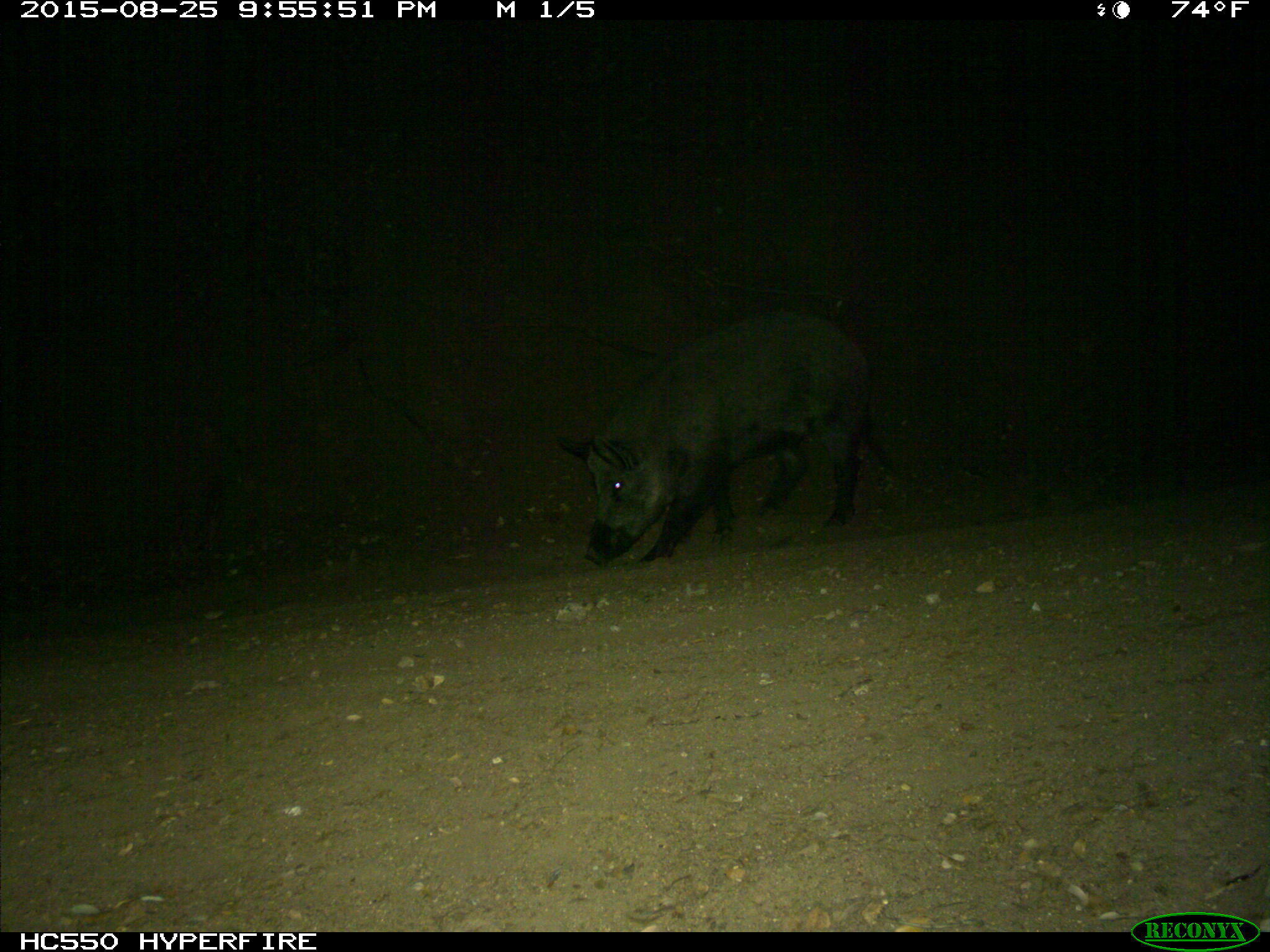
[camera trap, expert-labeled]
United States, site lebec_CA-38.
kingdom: Animalia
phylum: Chordata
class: Mammalia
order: Artiodactyla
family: Suidae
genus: Sus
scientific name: Sus scrofa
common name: wild boar